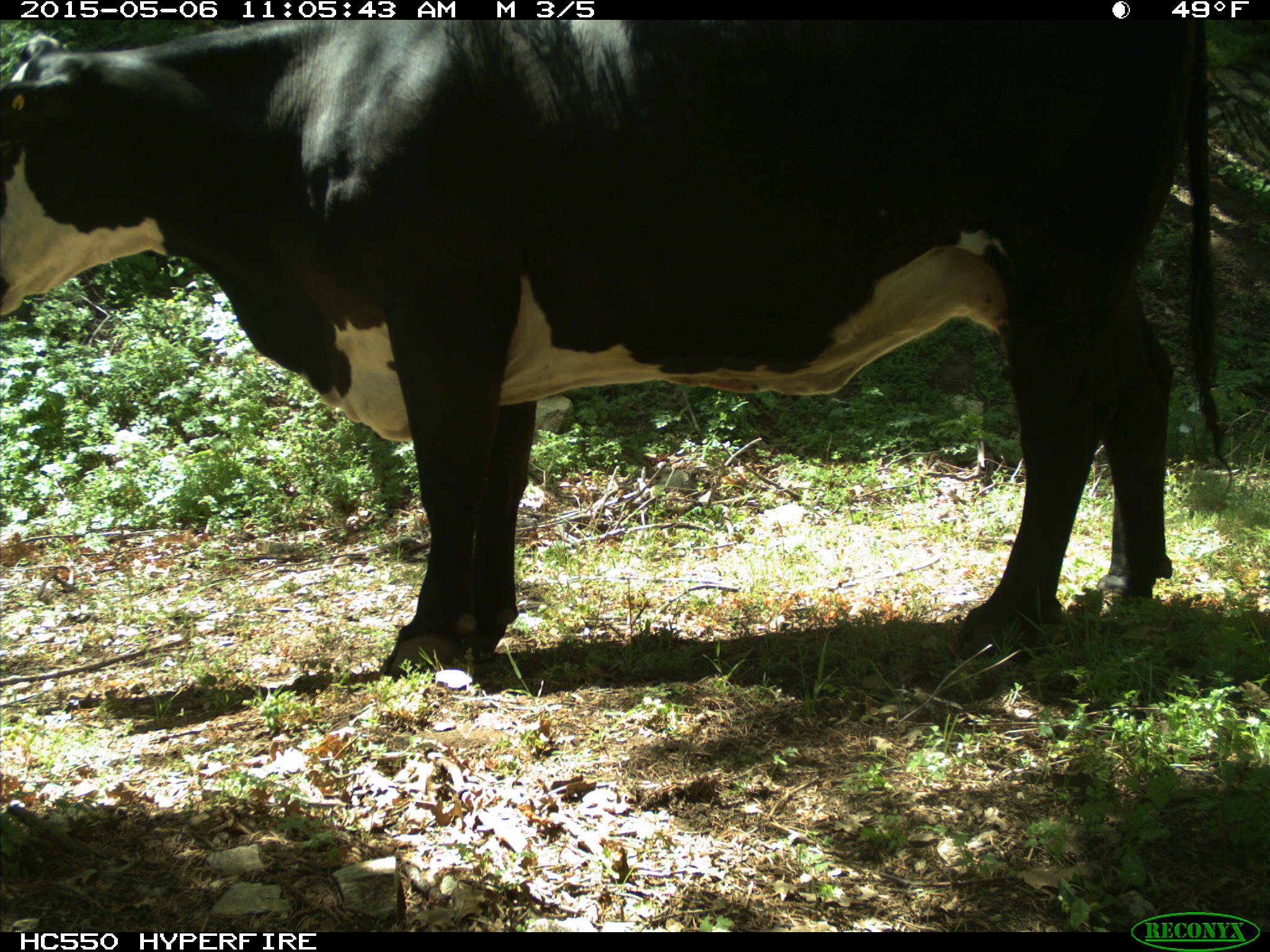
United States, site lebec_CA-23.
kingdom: Animalia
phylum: Chordata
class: Mammalia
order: Artiodactyla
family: Bovidae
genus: Bos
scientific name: Bos taurus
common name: domestic cow